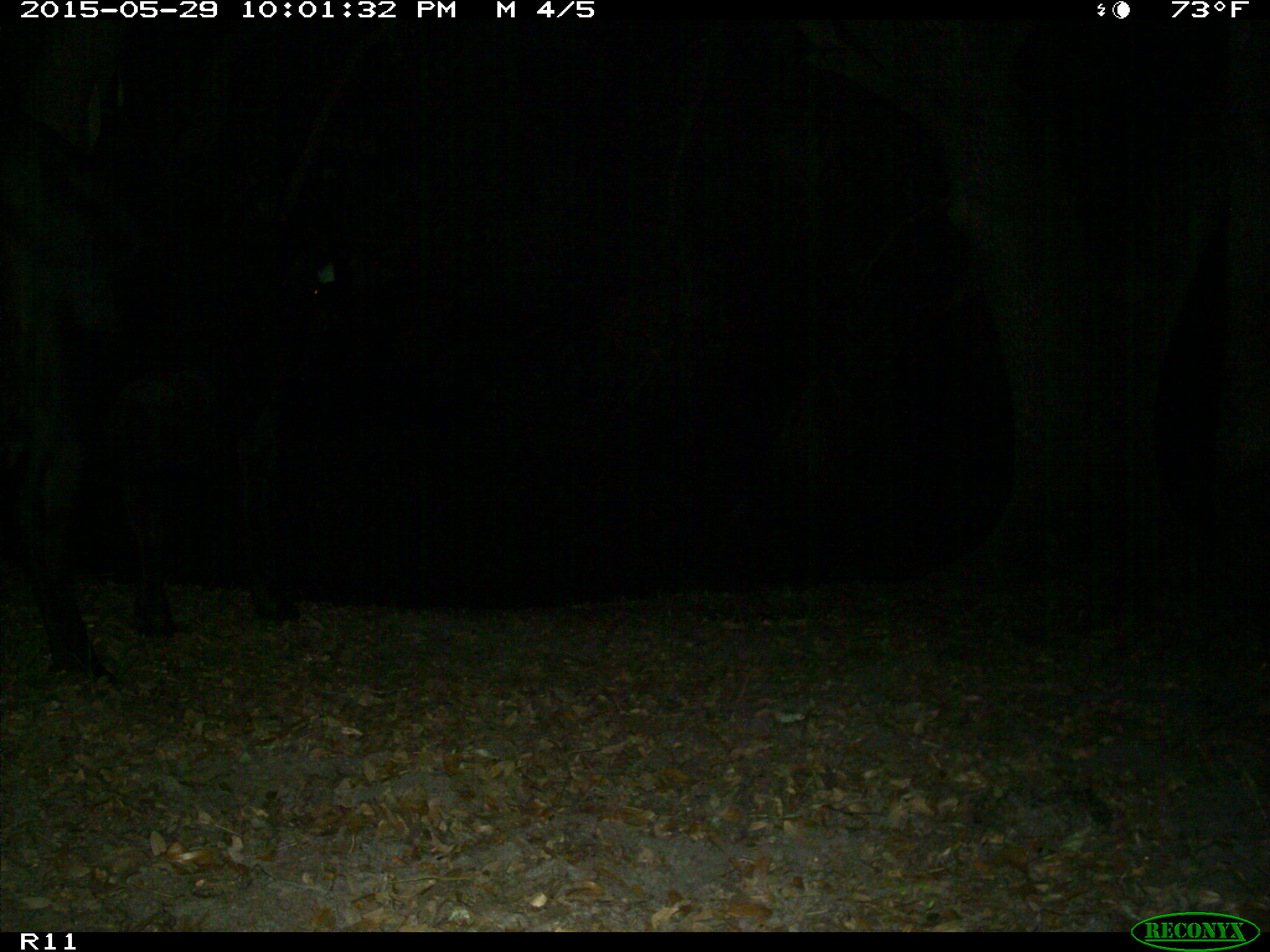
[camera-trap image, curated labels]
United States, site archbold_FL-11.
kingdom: Animalia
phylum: Chordata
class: Mammalia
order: Artiodactyla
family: Bovidae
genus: Bos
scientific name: Bos taurus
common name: domestic cow